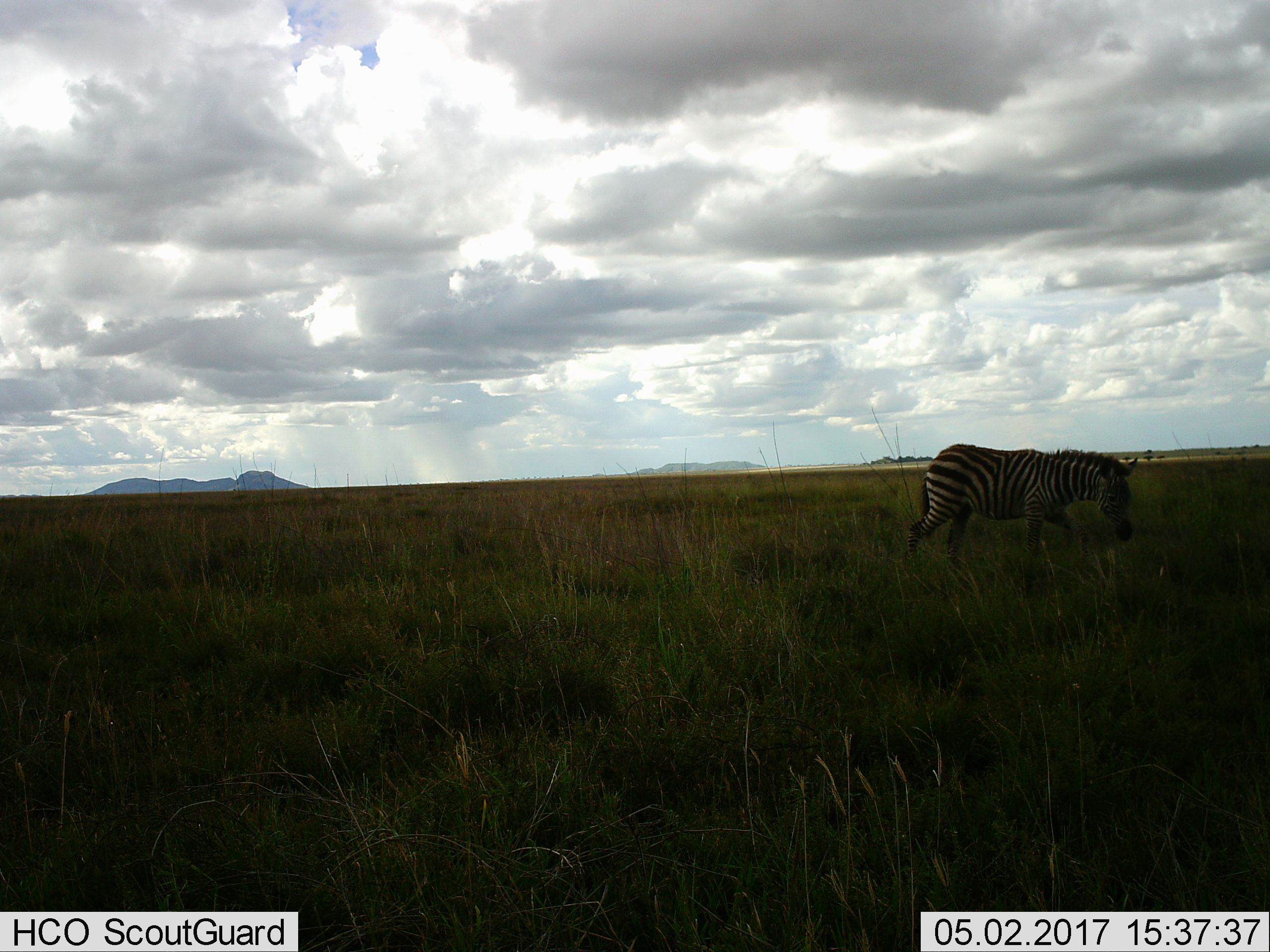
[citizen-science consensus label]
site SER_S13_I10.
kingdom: Animalia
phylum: Chordata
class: Mammalia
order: Perissodactyla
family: Equidae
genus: Equus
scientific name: Equus quagga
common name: plains zebra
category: zebraplains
Zebraplains (plains zebra) (Equus quagga), count 1. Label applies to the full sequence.